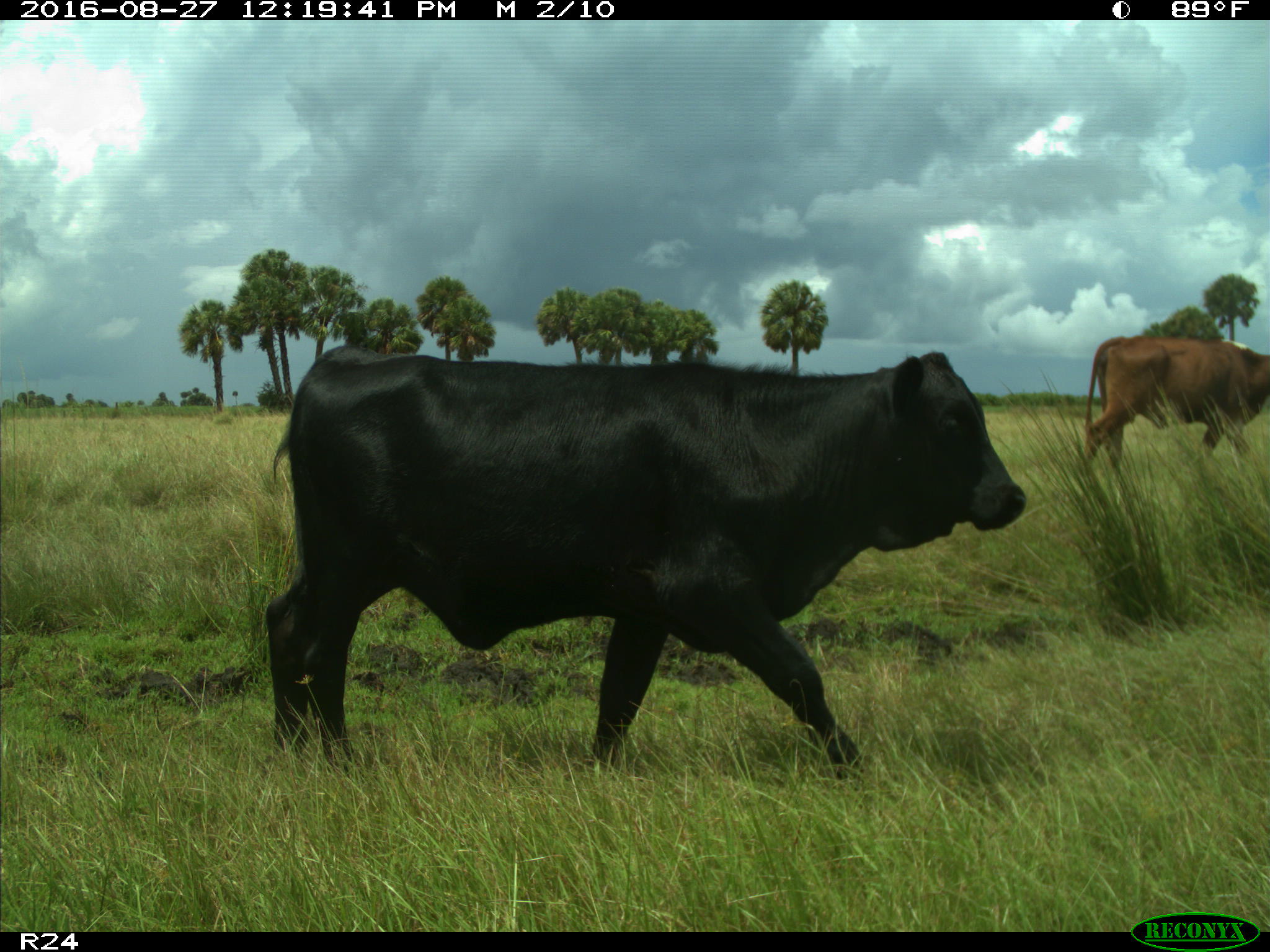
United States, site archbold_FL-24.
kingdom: Animalia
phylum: Chordata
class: Mammalia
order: Artiodactyla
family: Bovidae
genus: Bos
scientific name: Bos taurus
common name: domestic cow